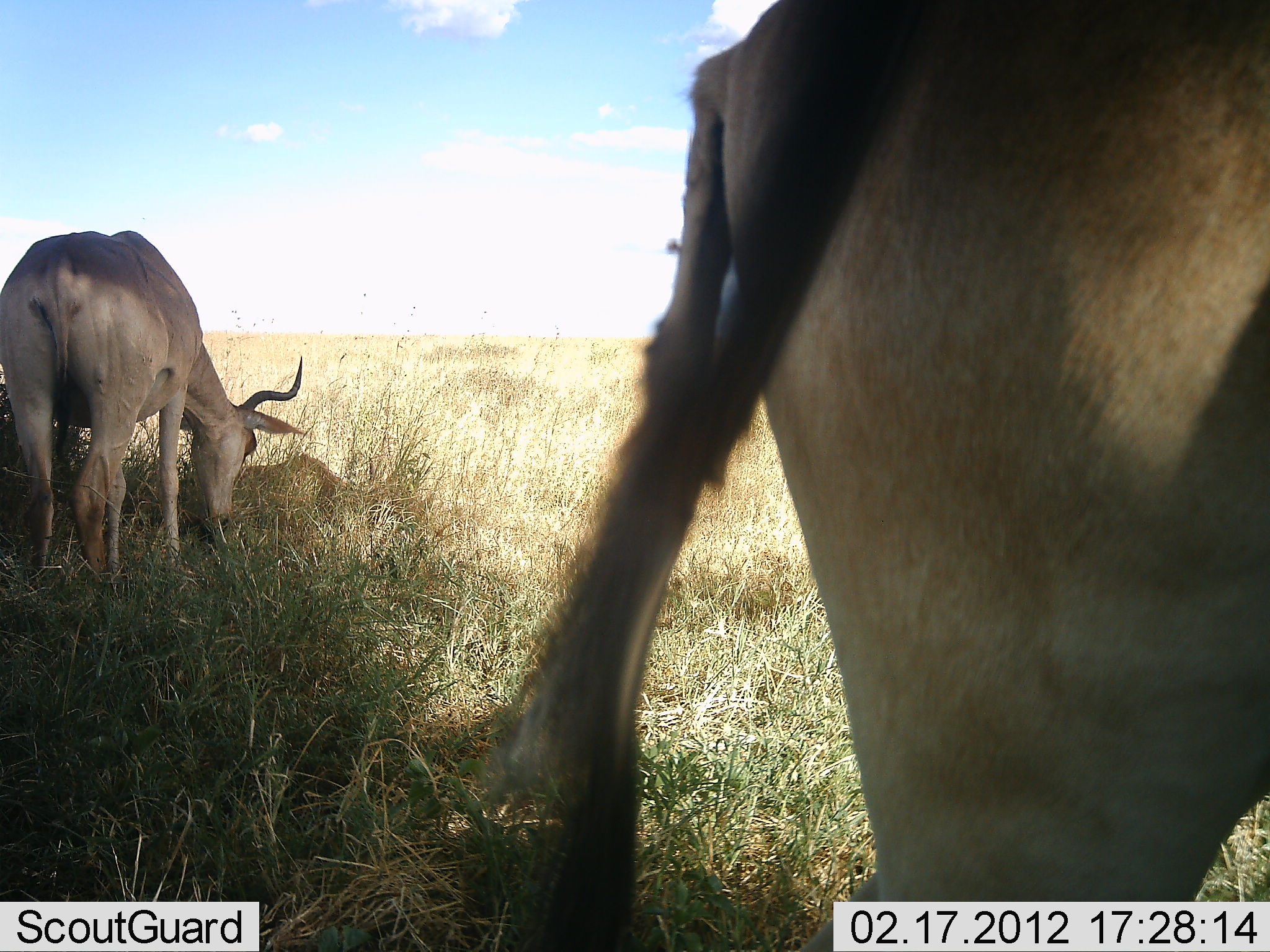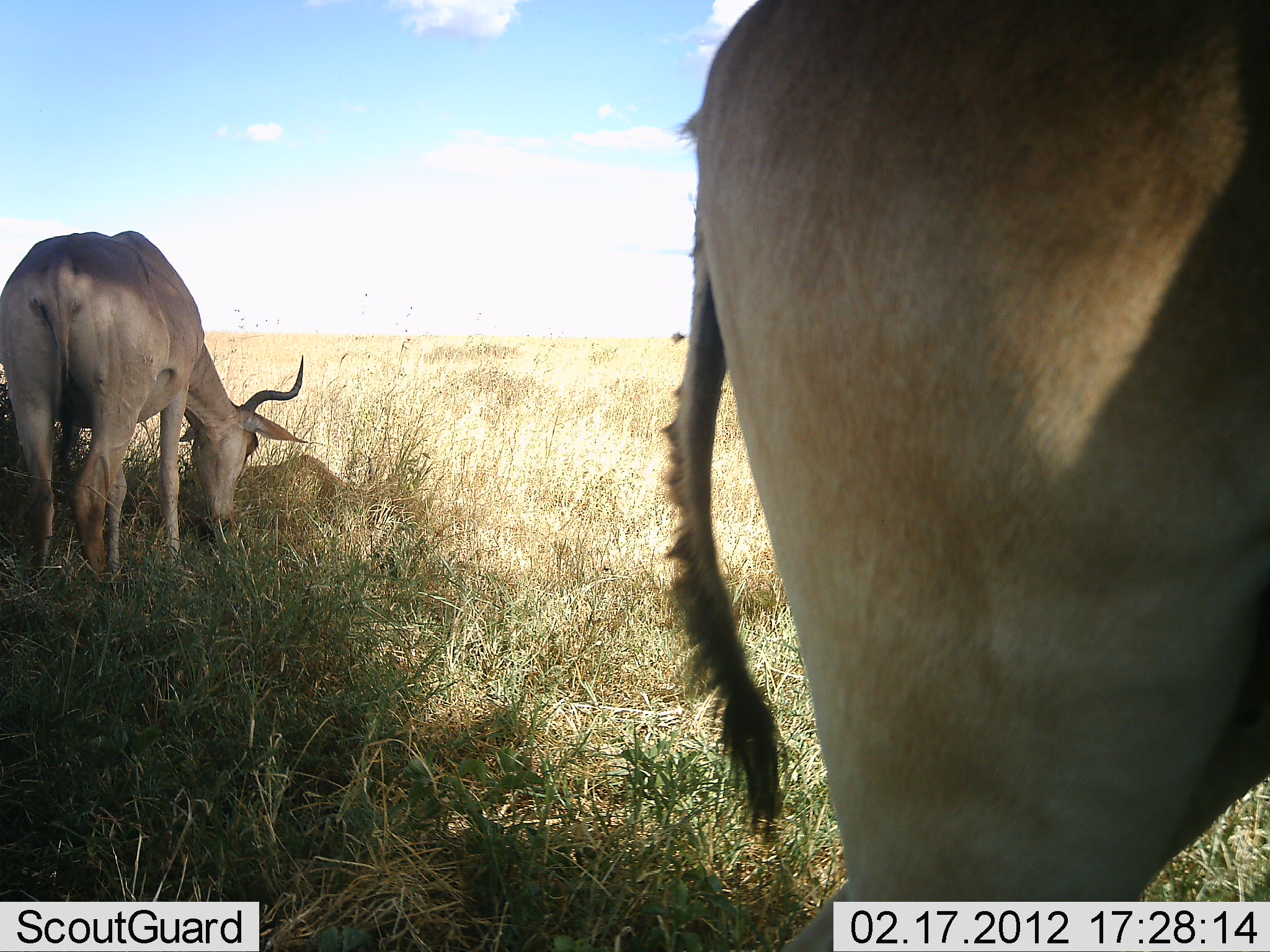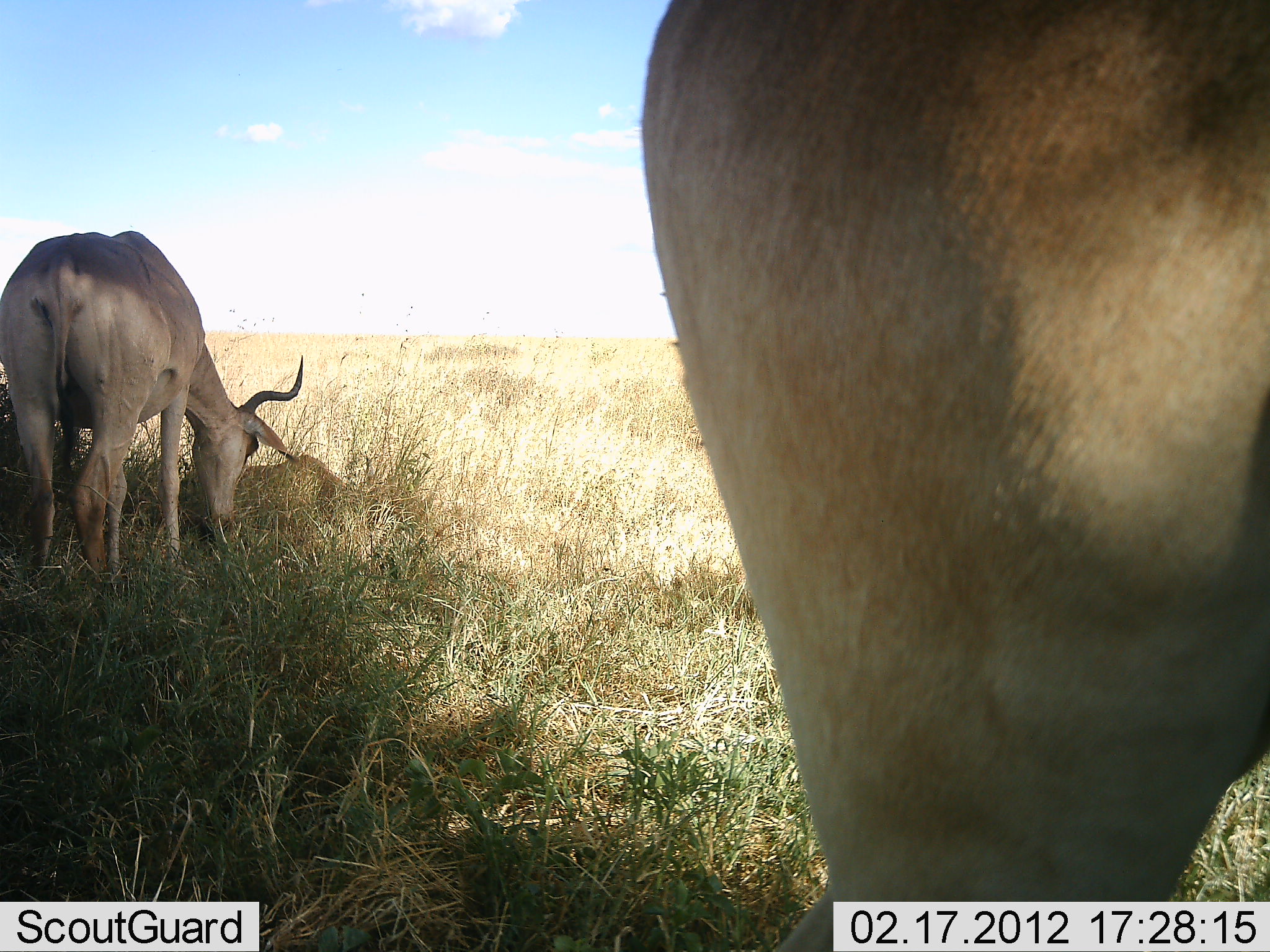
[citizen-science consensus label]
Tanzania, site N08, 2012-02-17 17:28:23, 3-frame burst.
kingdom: Animalia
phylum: Chordata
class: Mammalia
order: Artiodactyla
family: Bovidae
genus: Alcelaphus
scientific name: Alcelaphus buselaphus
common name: hartebeest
Hartebeest (Alcelaphus buselaphus), count 2. Behavior (volunteer vote fractions): standing 80%, resting 0%, moving 0%, interacting 0%. Young present (vote fraction): 0%. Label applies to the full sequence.